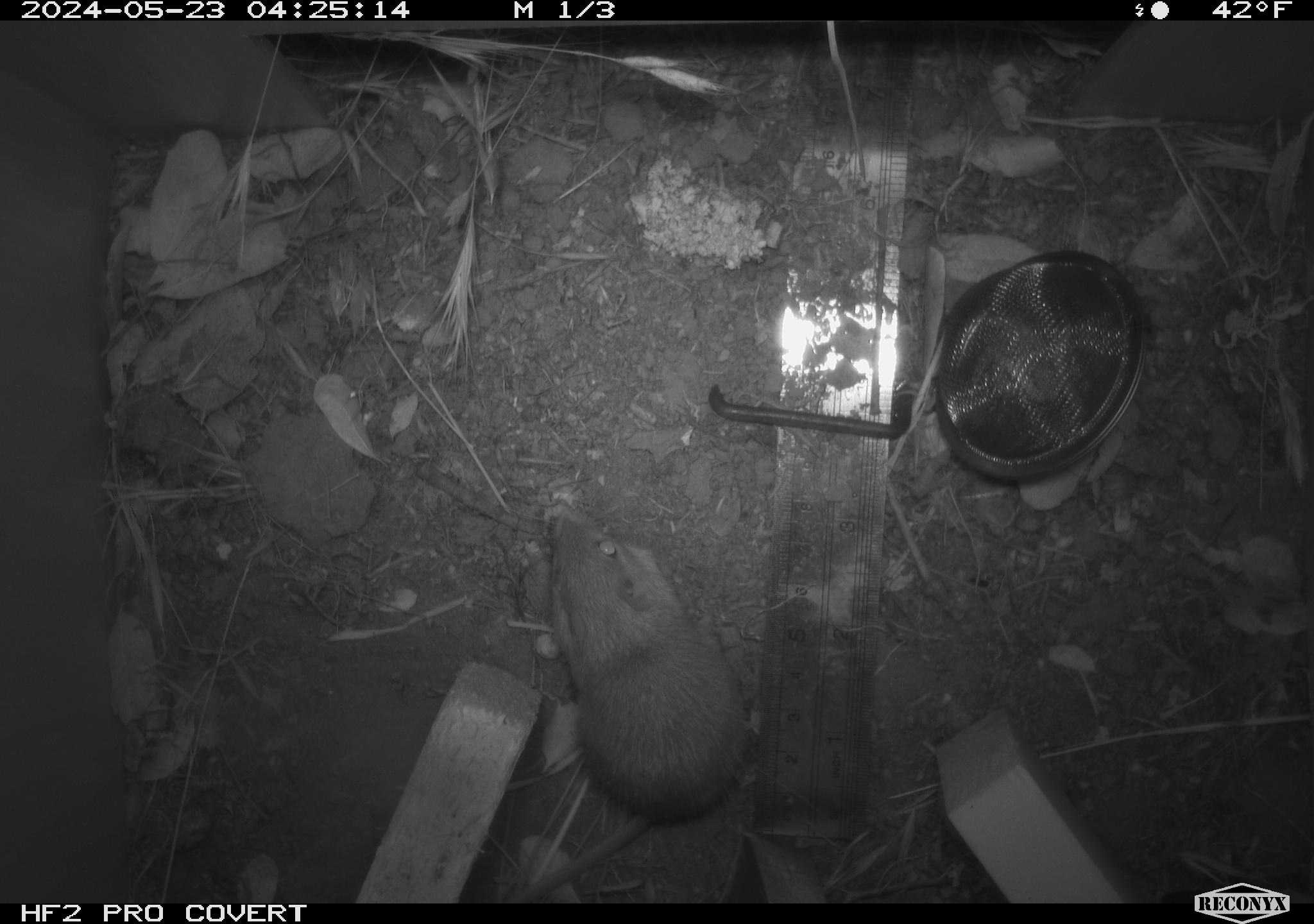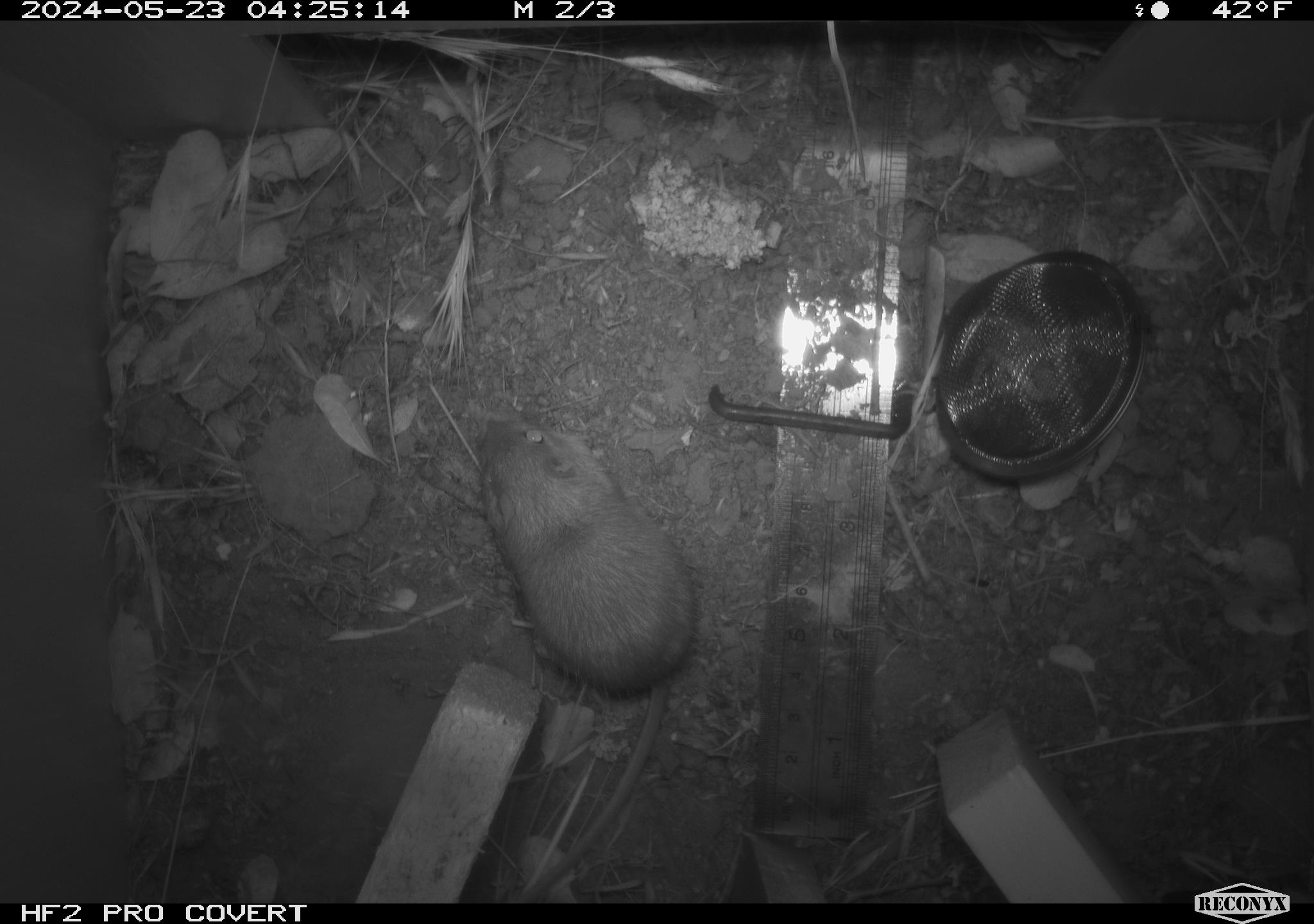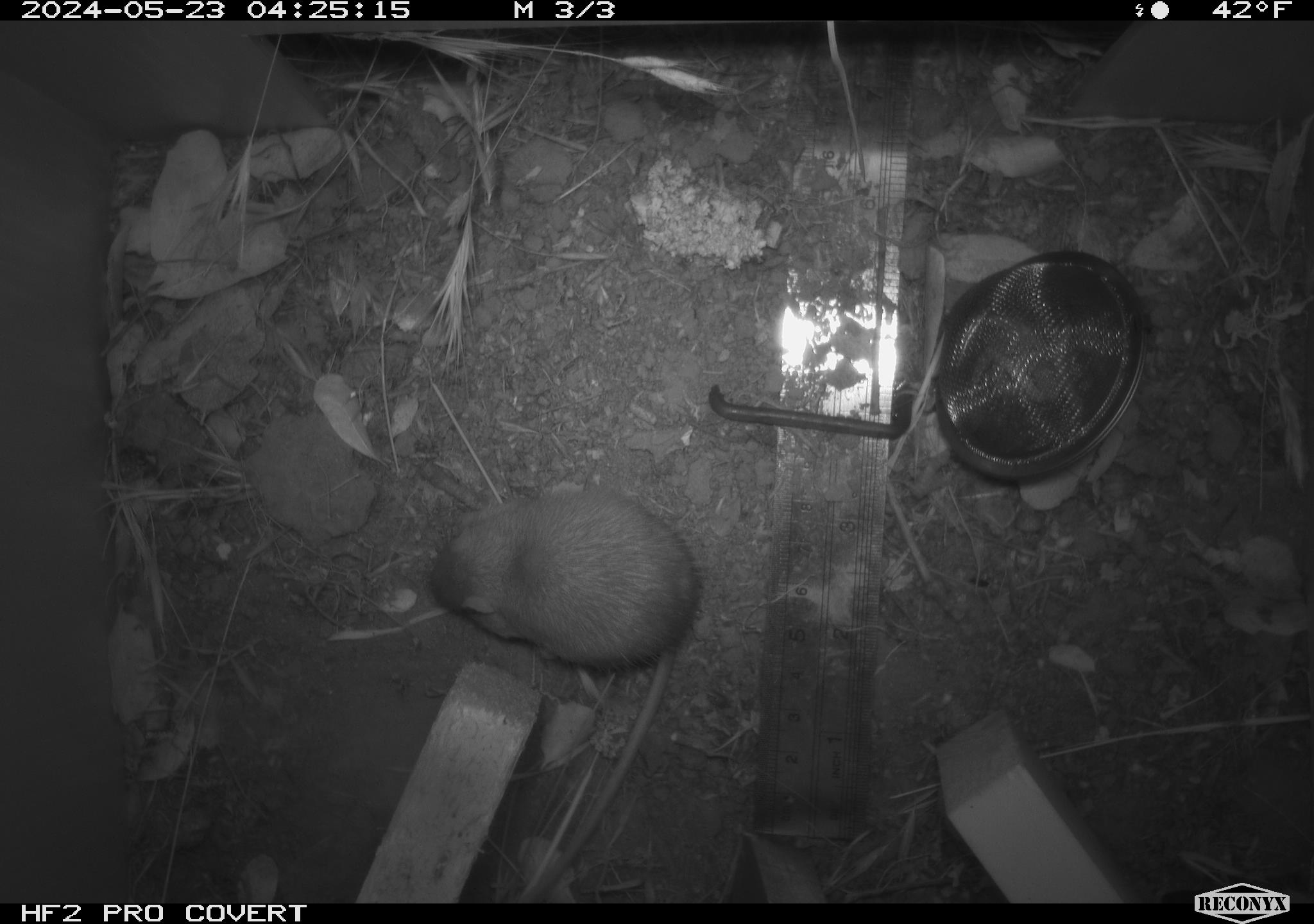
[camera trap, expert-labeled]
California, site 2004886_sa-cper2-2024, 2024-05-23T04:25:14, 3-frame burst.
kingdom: Animalia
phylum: Chordata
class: Mammalia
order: Rodentia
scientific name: Rodentia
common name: rodent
Rodent (Rodentia).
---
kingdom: Animalia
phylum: Chordata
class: Mammalia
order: Rodentia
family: Heteromyidae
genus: Dipodomys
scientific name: Dipodomys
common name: kangaroo rats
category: dipodomys species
Dipodomys species (kangaroo rats) (Dipodomys).